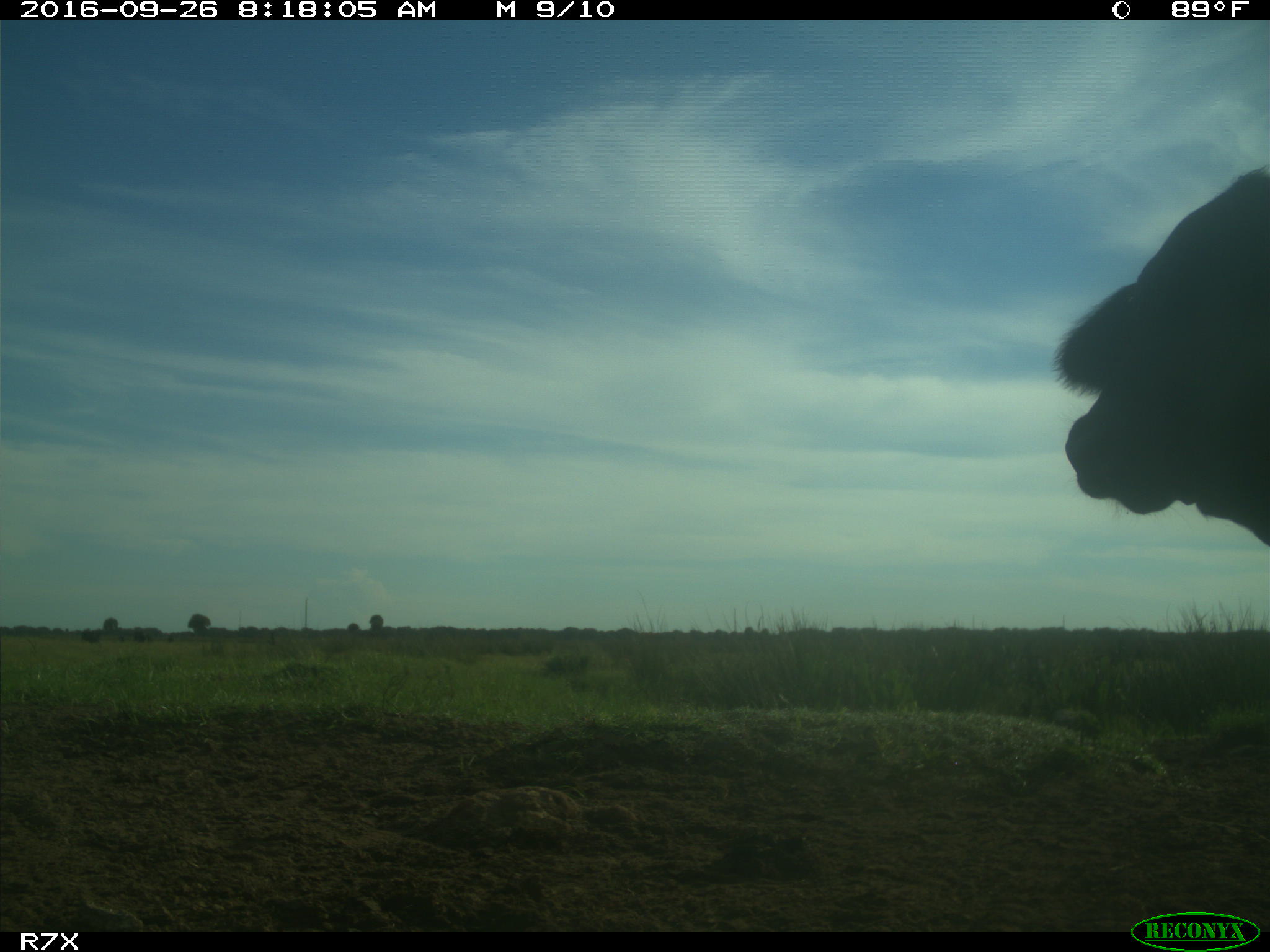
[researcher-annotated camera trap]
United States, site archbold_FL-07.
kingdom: Animalia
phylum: Chordata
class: Mammalia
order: Artiodactyla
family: Bovidae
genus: Bos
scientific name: Bos taurus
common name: domestic cow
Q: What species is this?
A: Bos taurus (domestic cow).